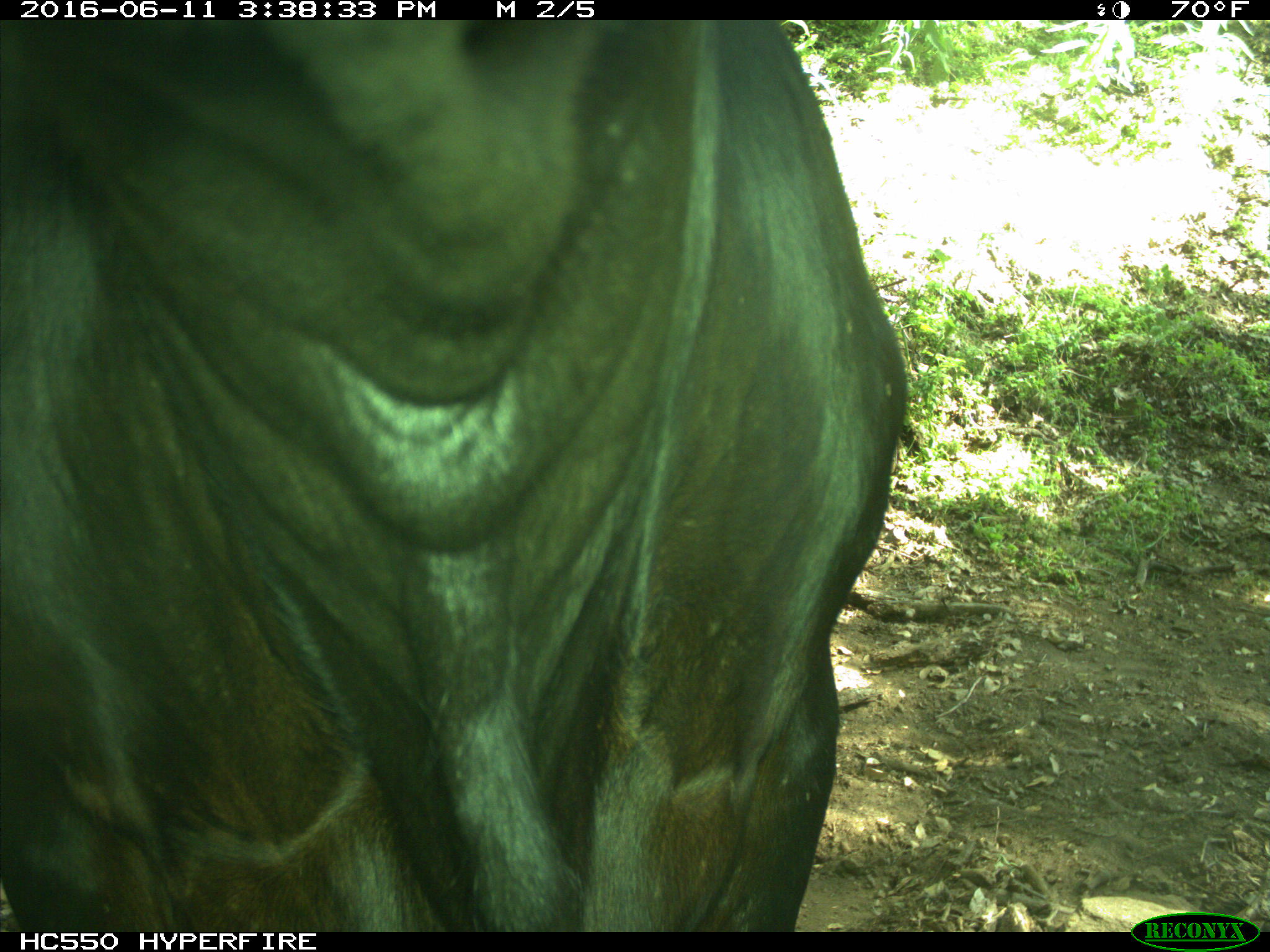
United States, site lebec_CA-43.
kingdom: Animalia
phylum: Chordata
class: Mammalia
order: Artiodactyla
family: Bovidae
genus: Bos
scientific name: Bos taurus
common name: domestic cow